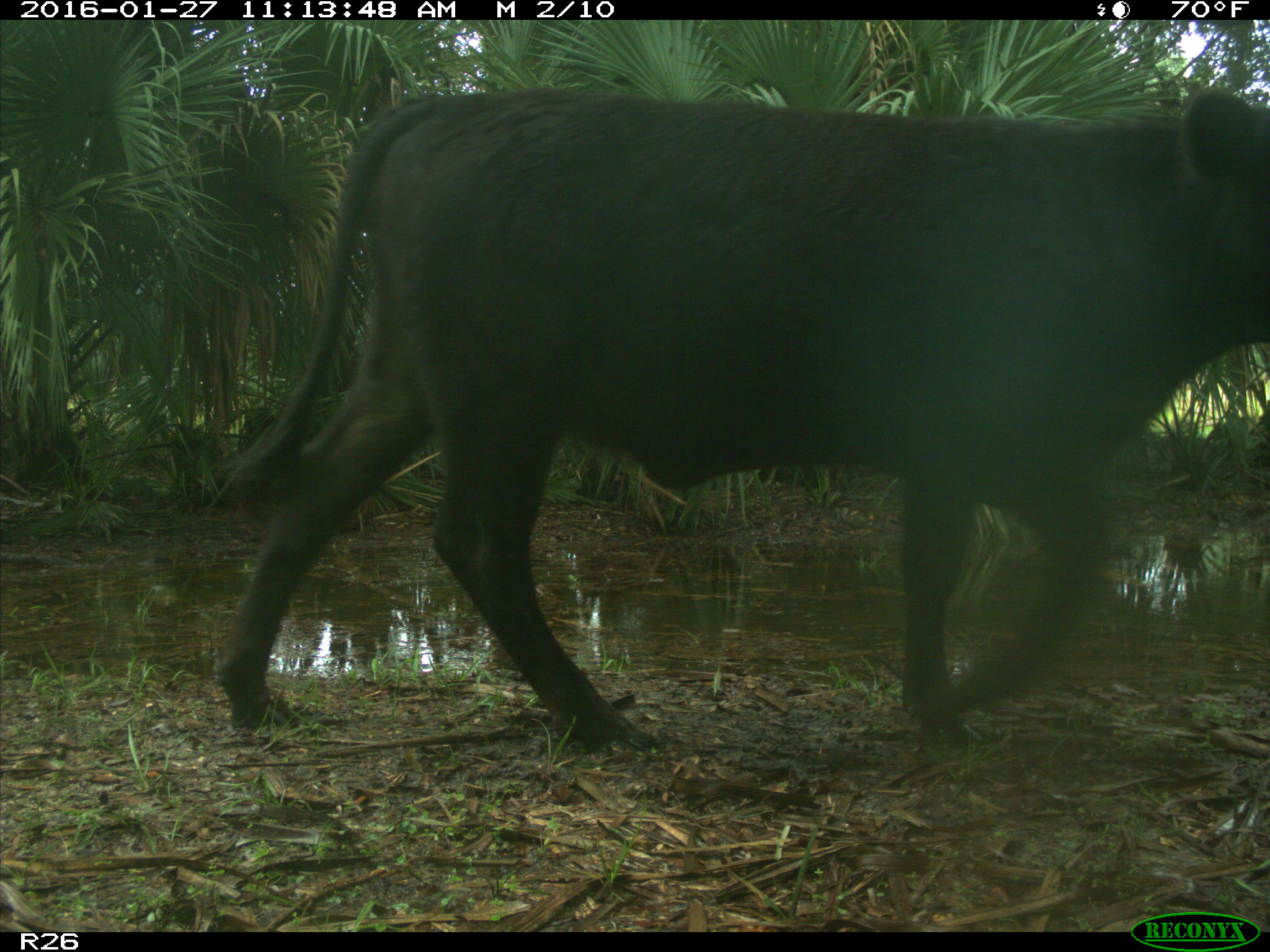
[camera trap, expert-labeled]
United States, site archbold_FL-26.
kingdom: Animalia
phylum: Chordata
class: Mammalia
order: Artiodactyla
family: Bovidae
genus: Bos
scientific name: Bos taurus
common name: domestic cow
Bos taurus (domestic cow).